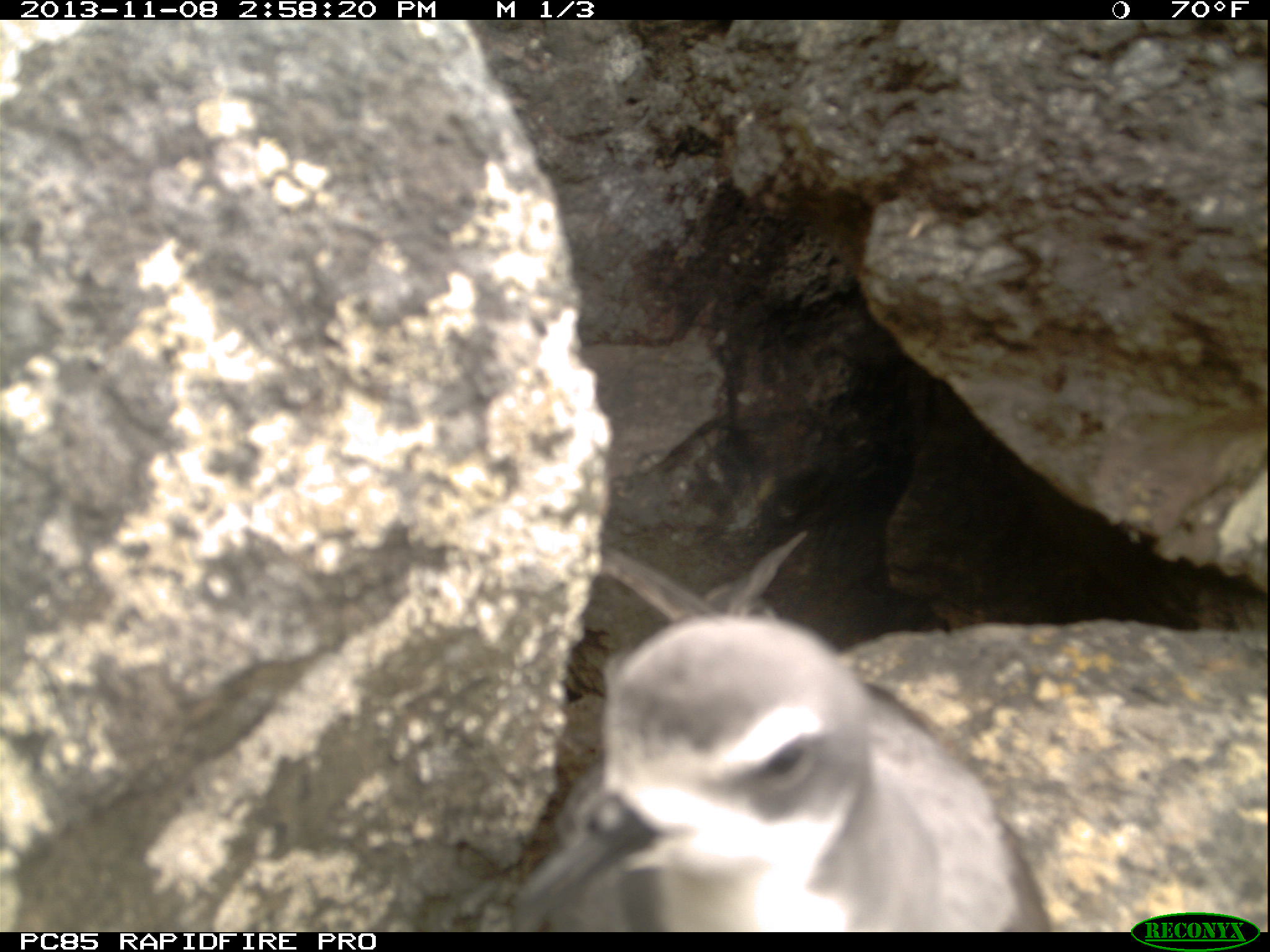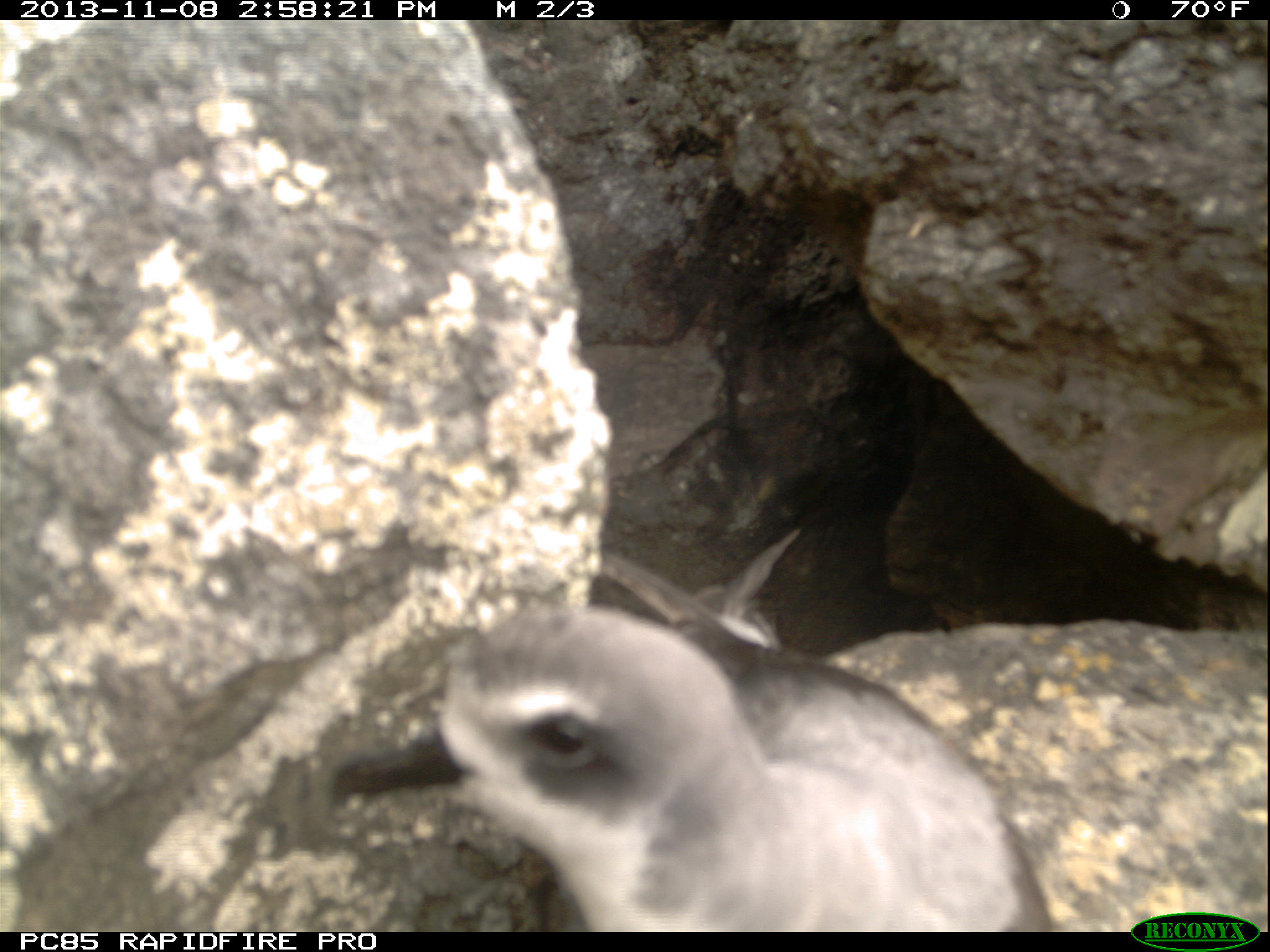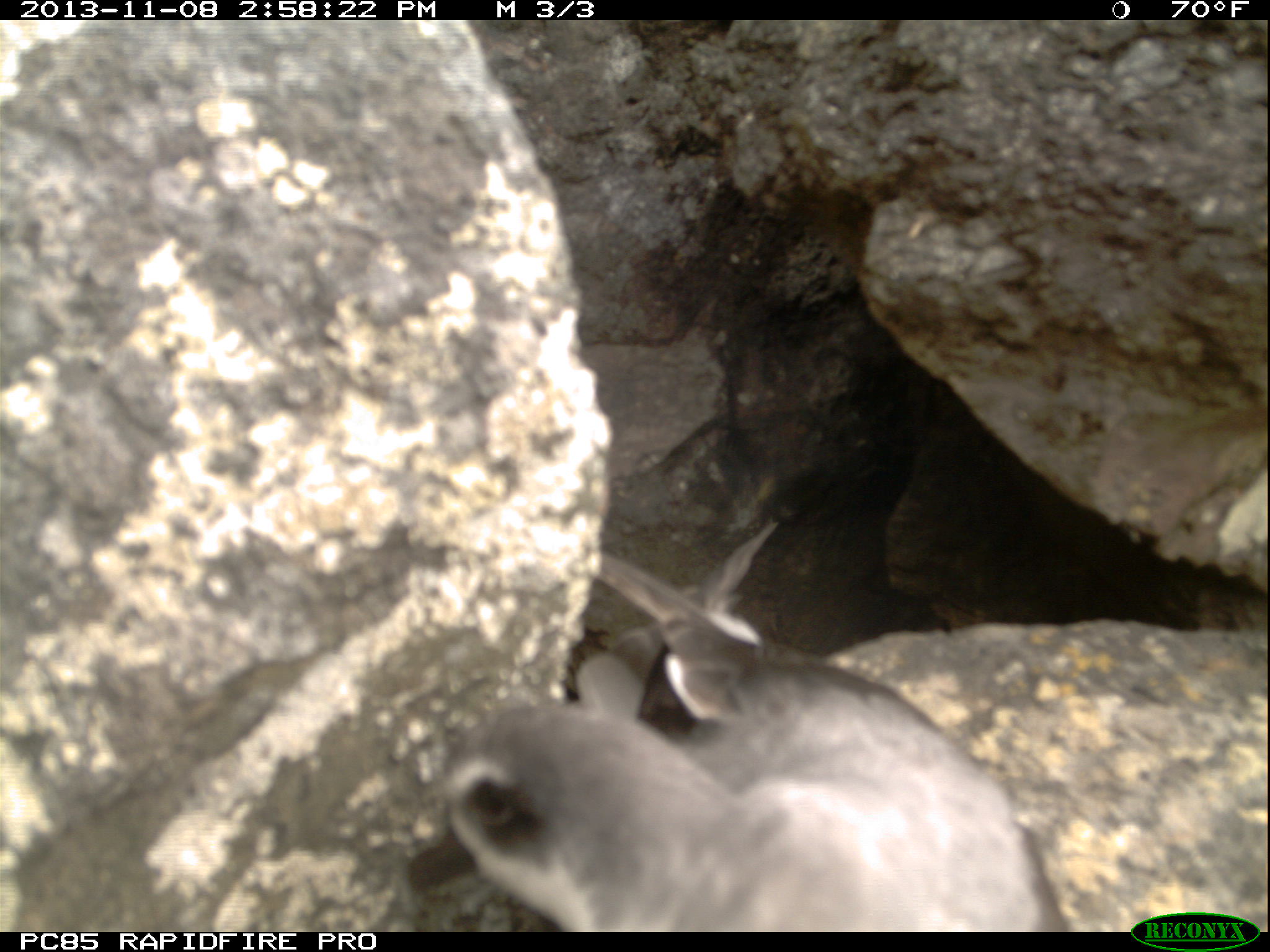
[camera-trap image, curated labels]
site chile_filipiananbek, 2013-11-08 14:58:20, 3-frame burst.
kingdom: Animalia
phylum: Chordata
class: Aves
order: Procellariiformes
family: Procellariidae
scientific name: Procellariidae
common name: petrel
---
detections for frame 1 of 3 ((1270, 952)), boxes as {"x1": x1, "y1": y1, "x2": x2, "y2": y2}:
petrel: {"x1": 506, "y1": 549, "x2": 1052, "y2": 934}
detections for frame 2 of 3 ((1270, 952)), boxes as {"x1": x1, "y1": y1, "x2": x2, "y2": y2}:
petrel: {"x1": 331, "y1": 529, "x2": 1051, "y2": 933}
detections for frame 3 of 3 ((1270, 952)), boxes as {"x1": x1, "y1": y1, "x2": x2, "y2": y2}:
petrel: {"x1": 406, "y1": 518, "x2": 1076, "y2": 932}